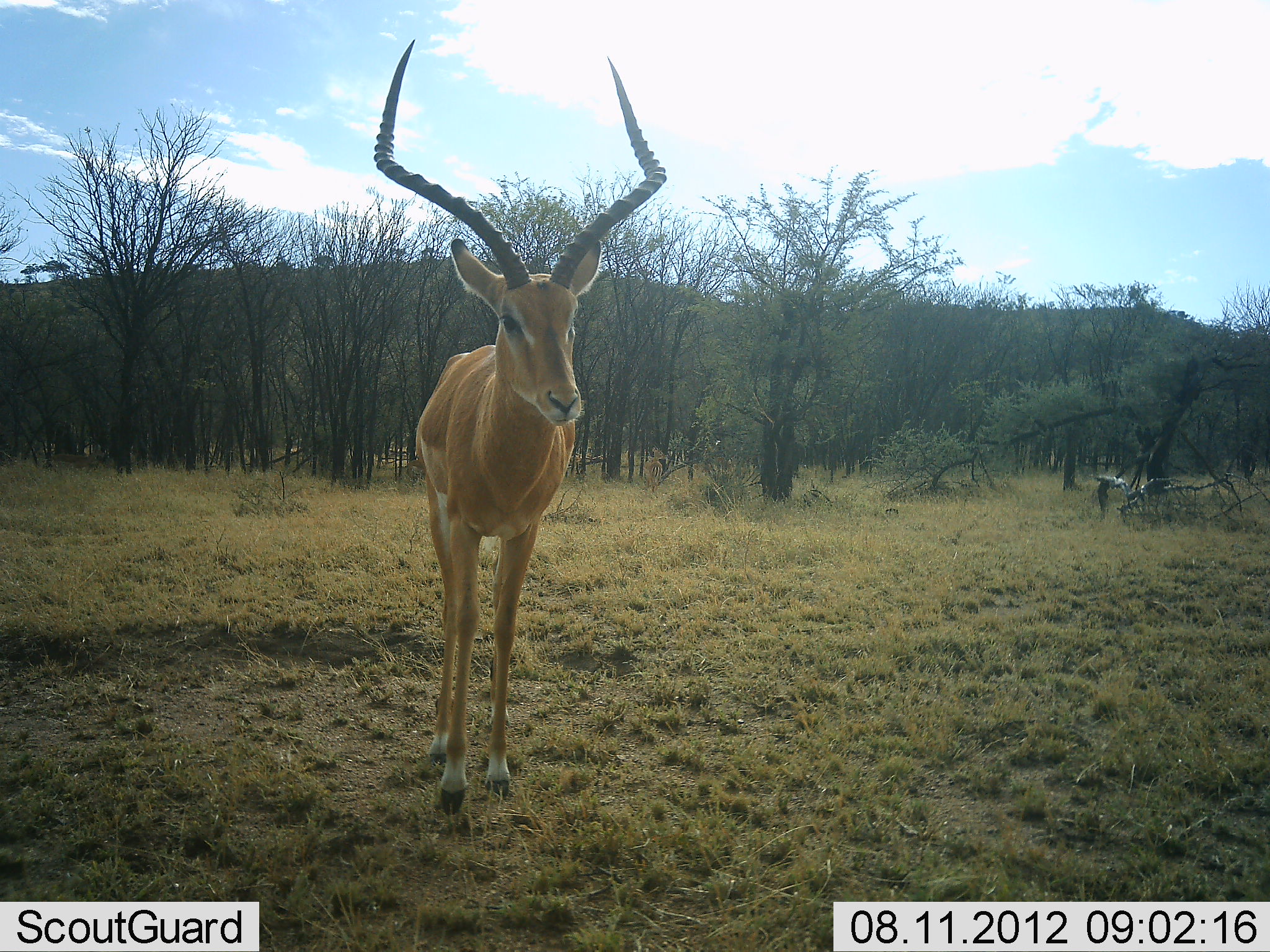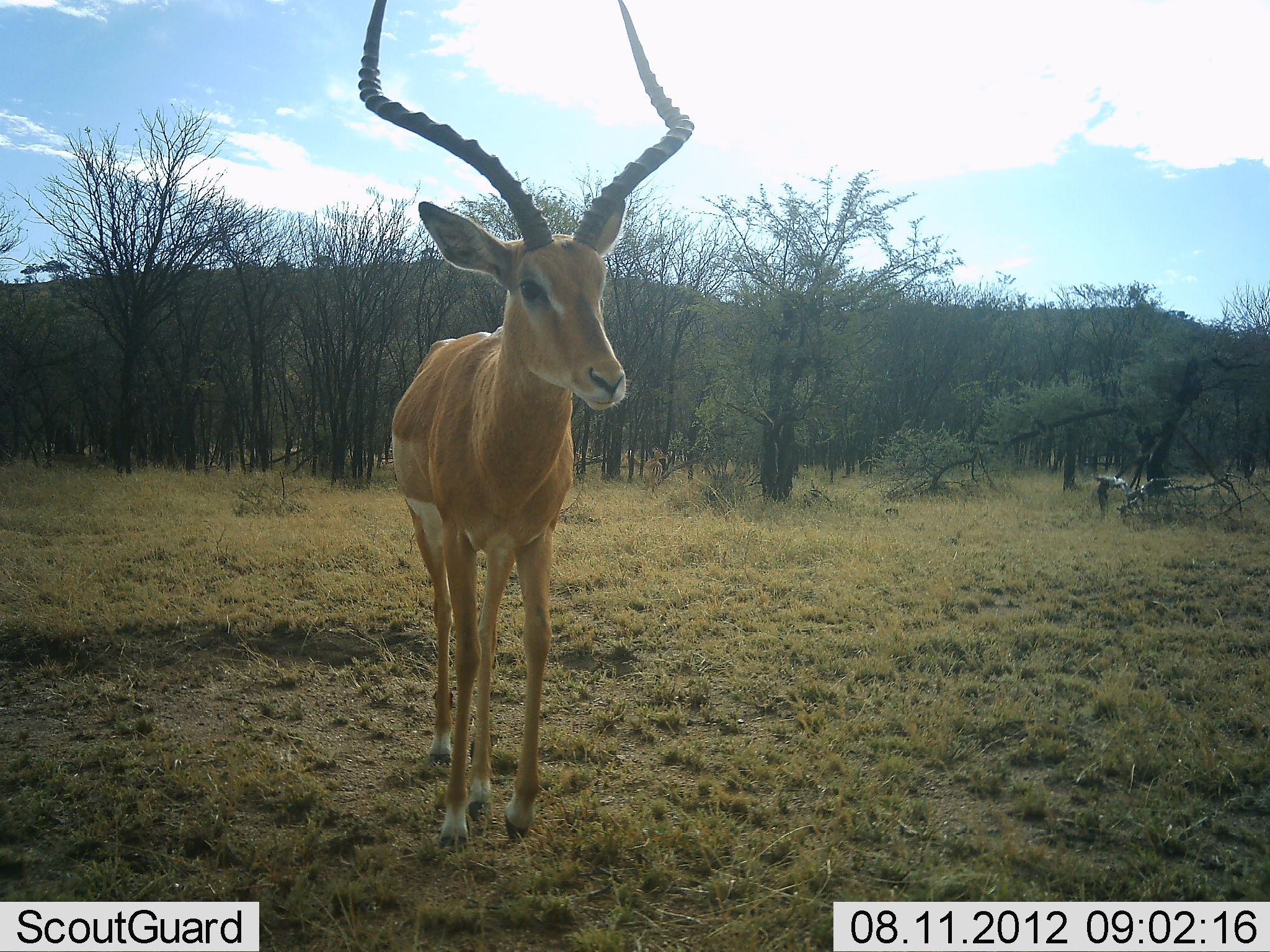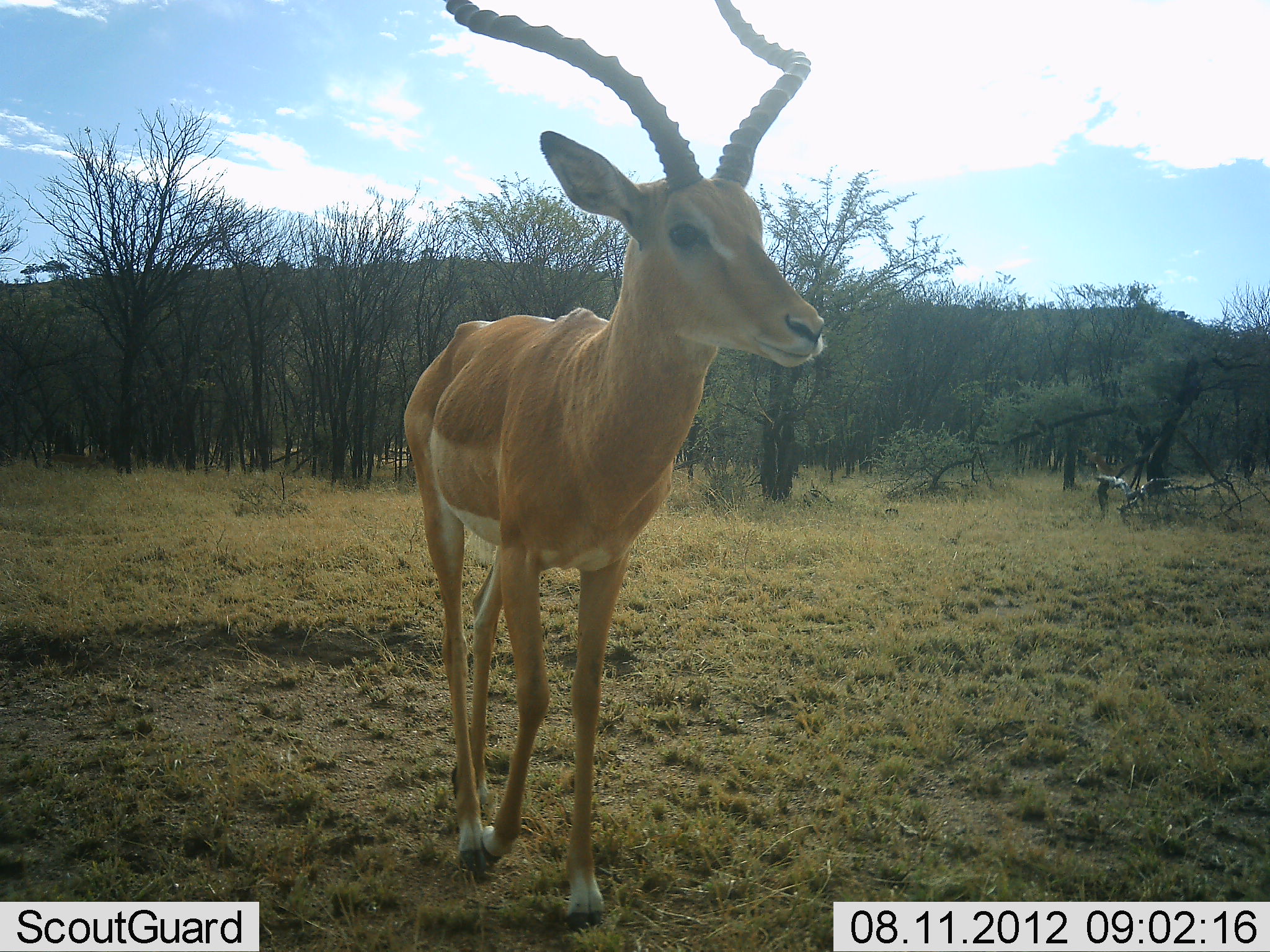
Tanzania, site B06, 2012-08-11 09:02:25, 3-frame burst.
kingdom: Animalia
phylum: Chordata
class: Mammalia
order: Artiodactyla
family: Bovidae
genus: Aepyceros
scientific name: Aepyceros melampus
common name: impala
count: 1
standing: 10%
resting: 0%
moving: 90%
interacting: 0%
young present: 0%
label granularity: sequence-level